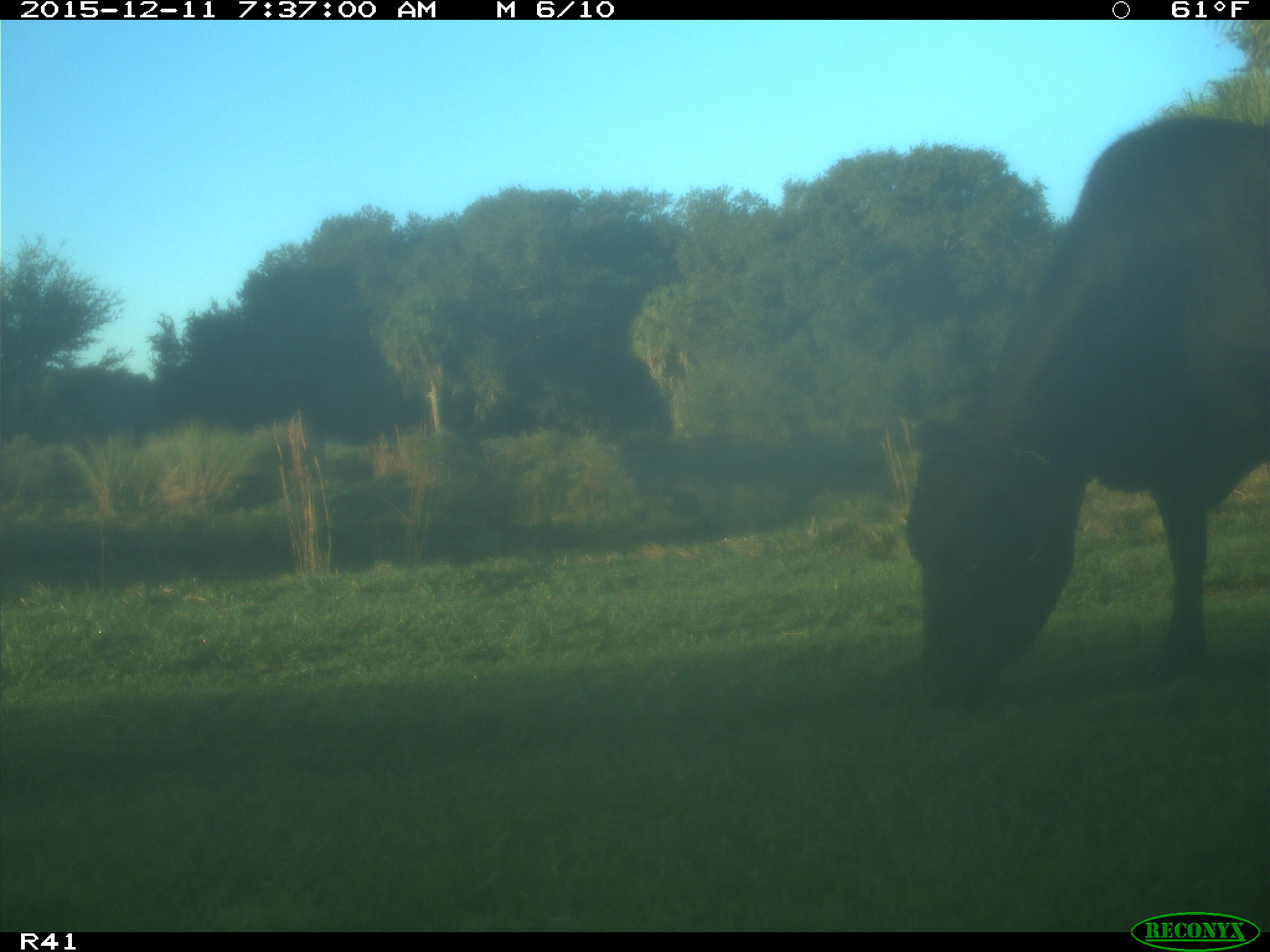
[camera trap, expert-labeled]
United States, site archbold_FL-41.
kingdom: Animalia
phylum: Chordata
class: Mammalia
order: Artiodactyla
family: Bovidae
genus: Bos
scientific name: Bos taurus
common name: domestic cow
Bos taurus (domestic cow).